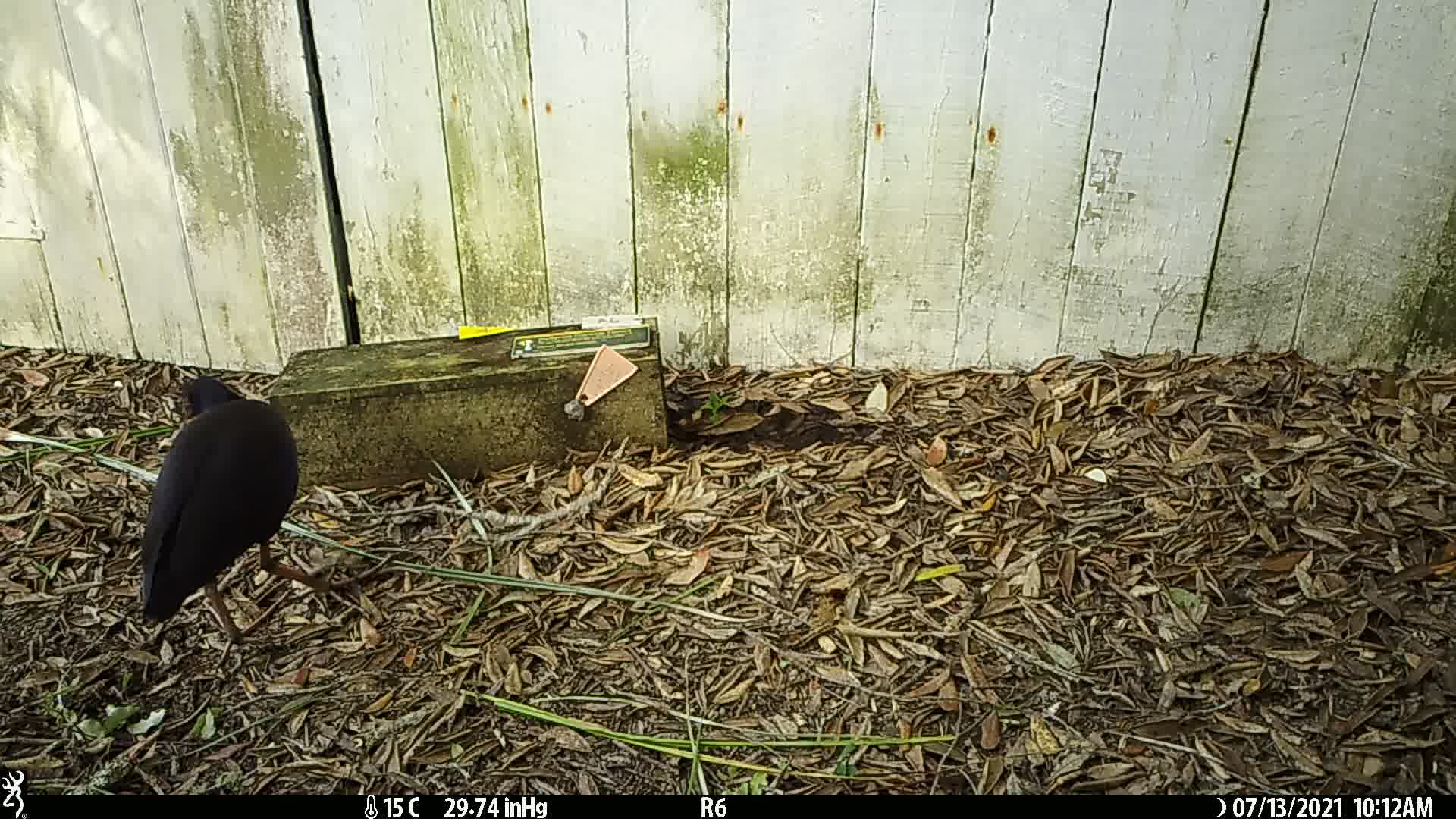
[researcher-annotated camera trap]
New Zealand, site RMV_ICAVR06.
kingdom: Animalia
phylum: Chordata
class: Aves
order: Gruiformes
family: Rallidae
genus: Porphyrio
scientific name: Porphyrio melanotus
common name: australasian swamphen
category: pukeko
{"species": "pukeko (australasian swamphen) (Porphyrio melanotus)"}